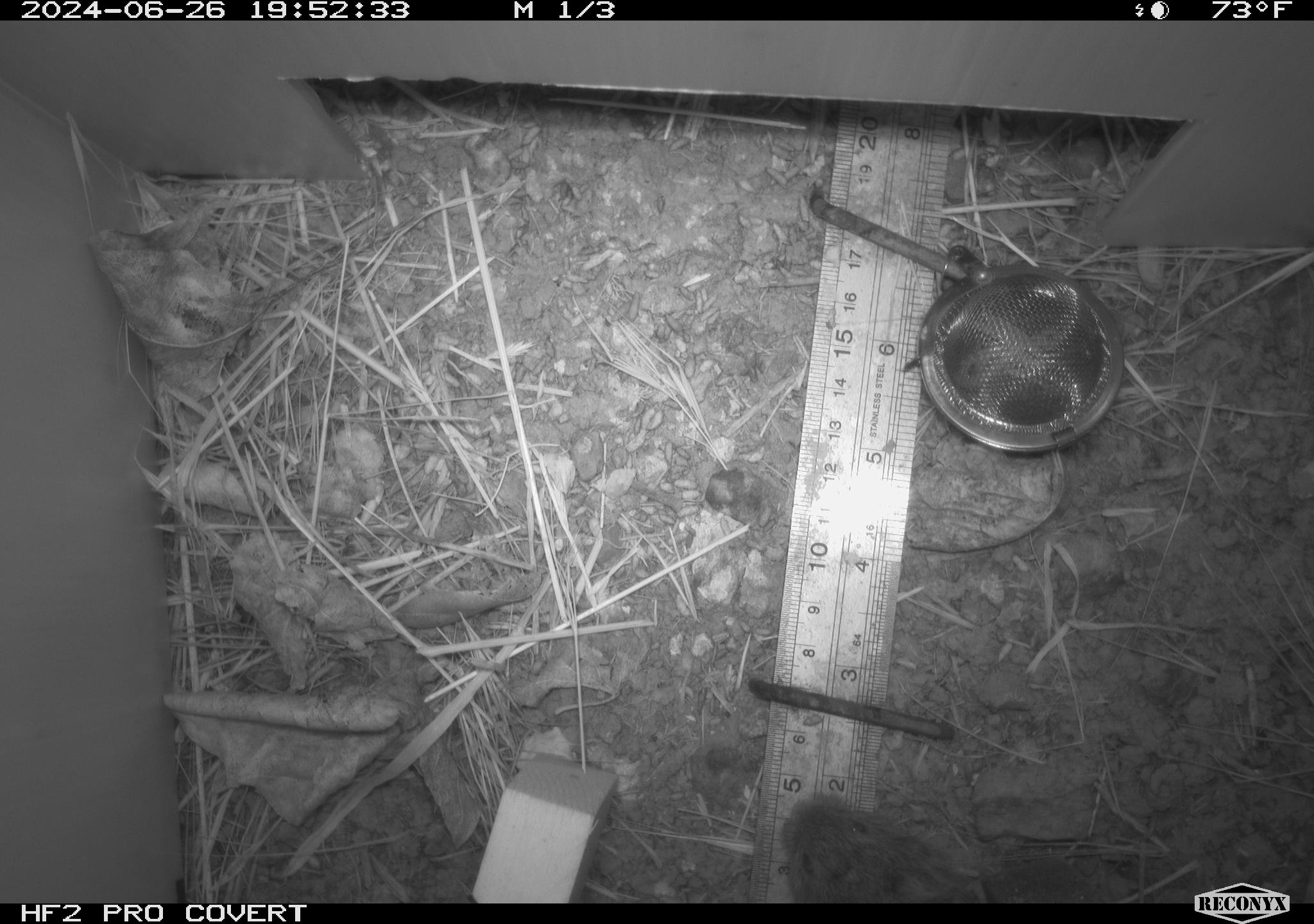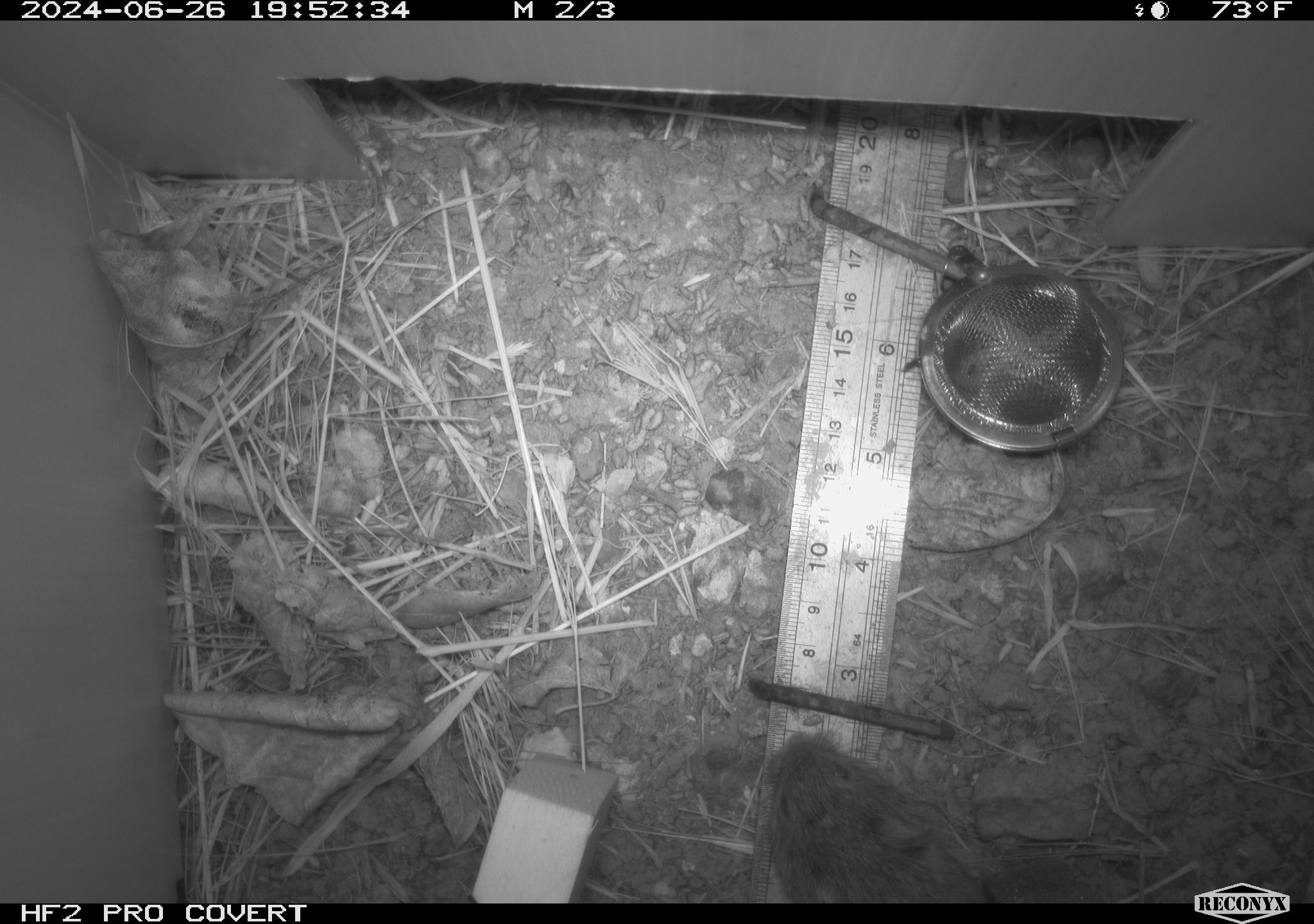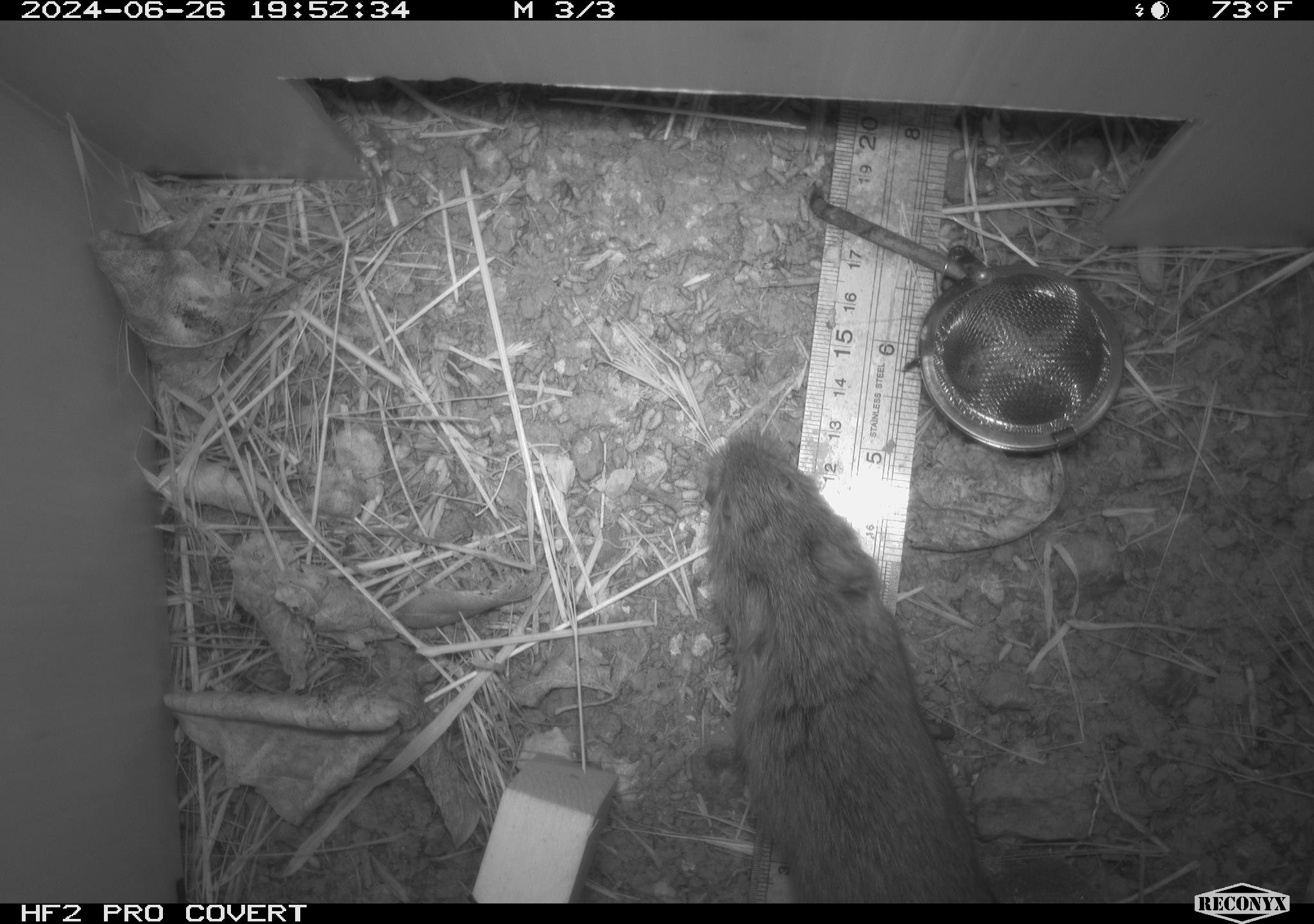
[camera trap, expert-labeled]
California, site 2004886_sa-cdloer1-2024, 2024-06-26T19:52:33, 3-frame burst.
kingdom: Animalia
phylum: Chordata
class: Mammalia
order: Rodentia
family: Cricetidae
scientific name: Arvicolinae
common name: voles, lemmings, and muskrats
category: arvicolinae subfamily